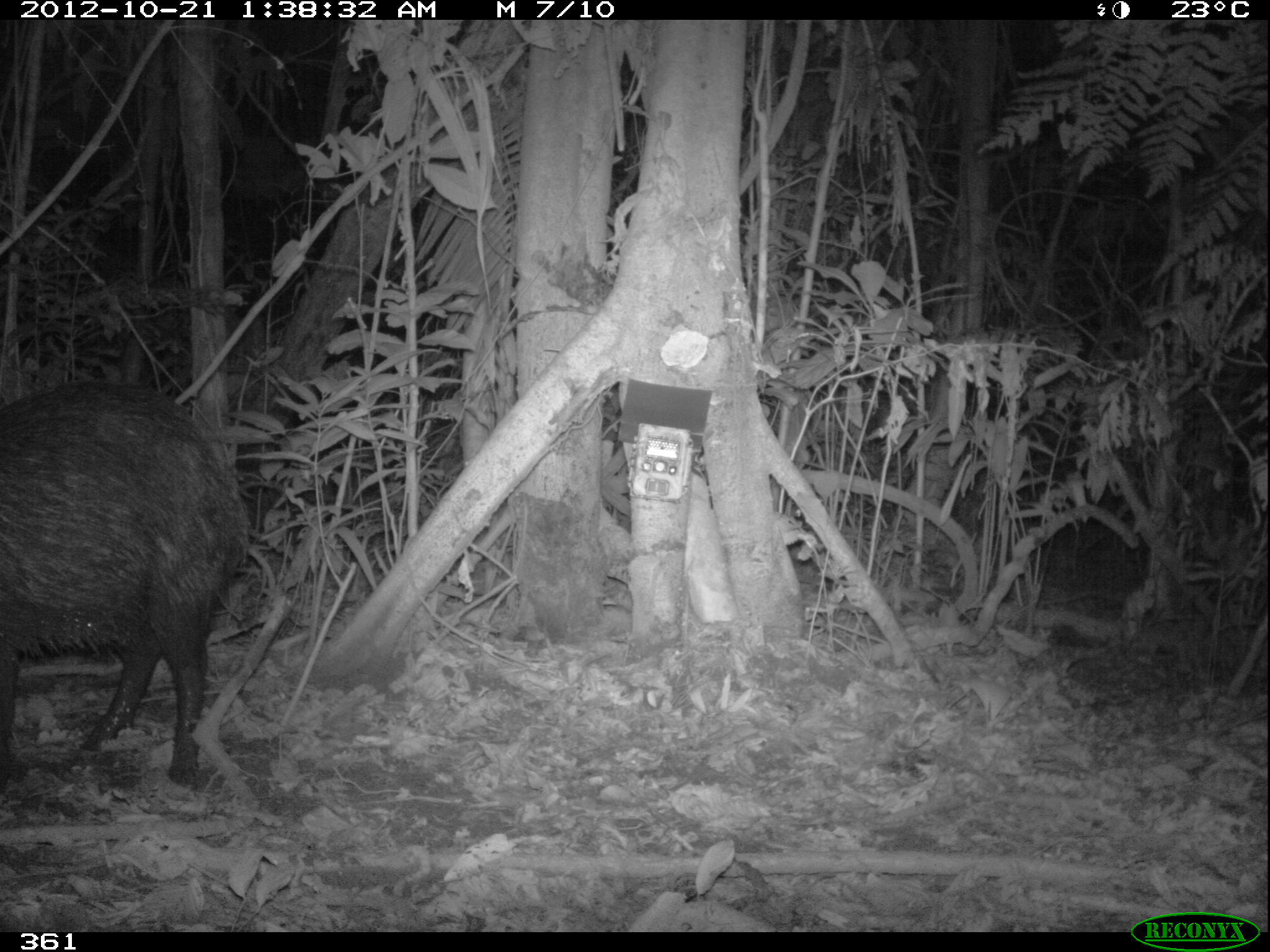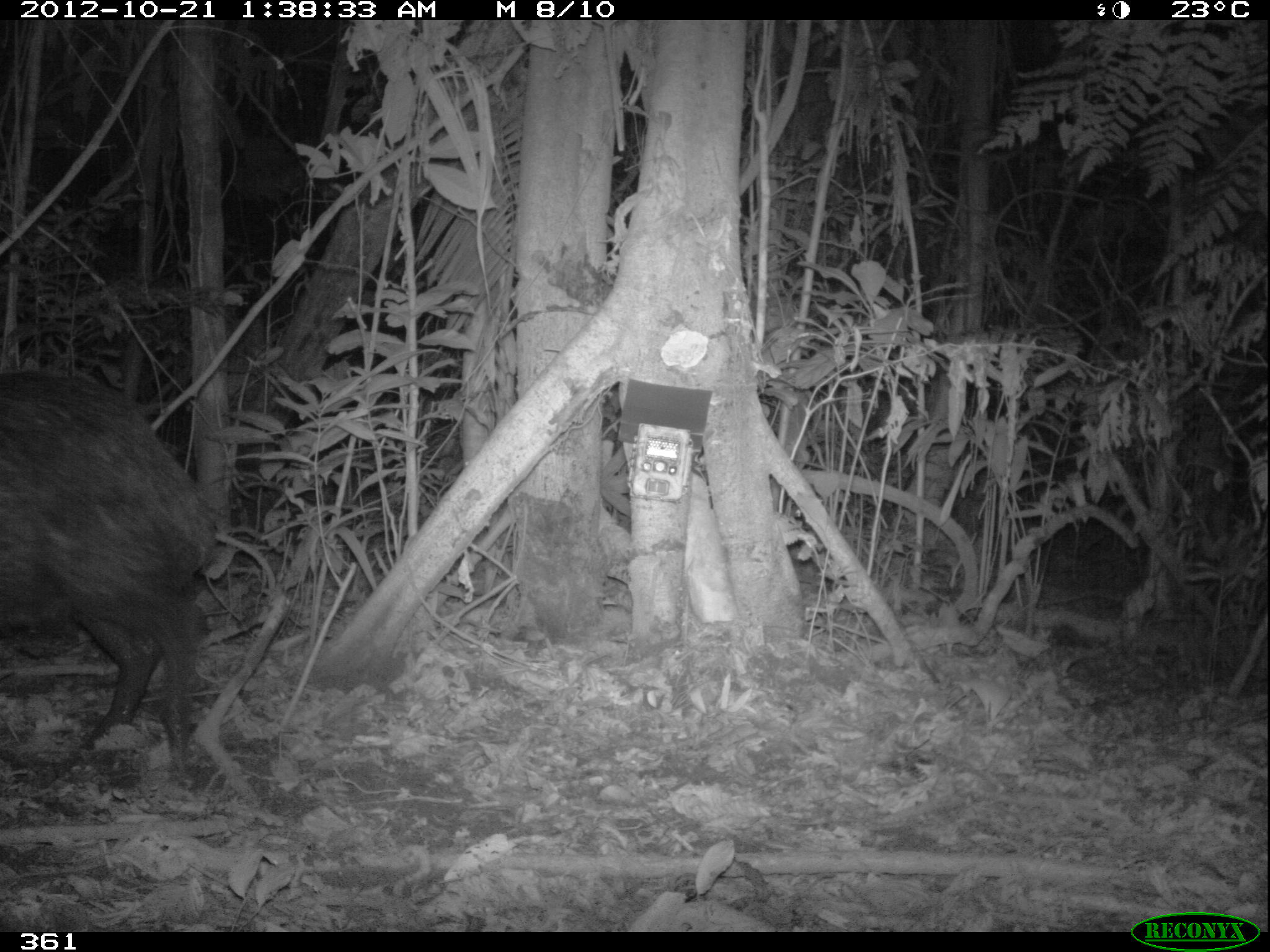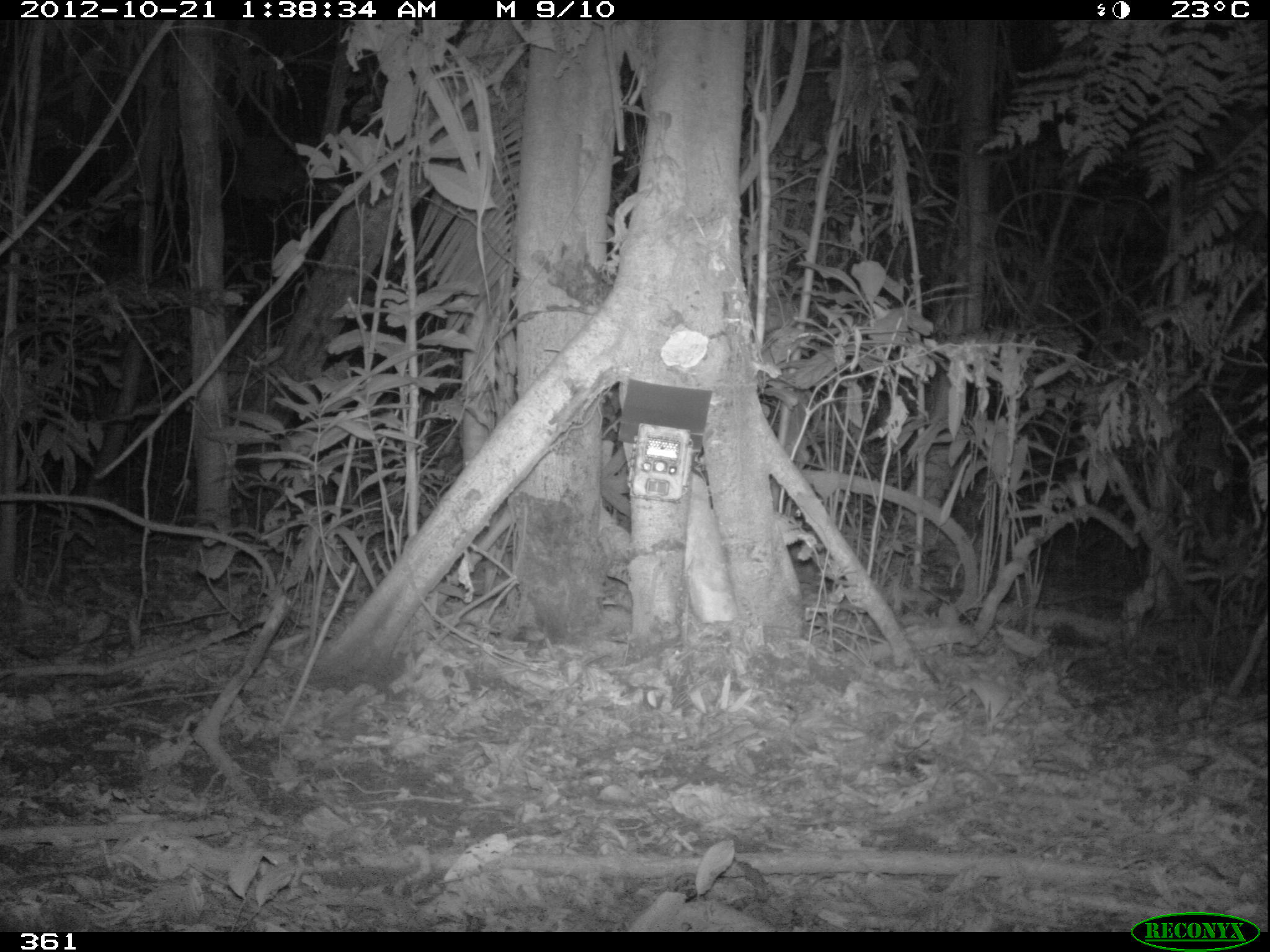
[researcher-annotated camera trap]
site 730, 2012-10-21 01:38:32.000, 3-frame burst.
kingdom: Animalia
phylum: Chordata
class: Mammalia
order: Artiodactyla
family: Tayassuidae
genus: Tayassu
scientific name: Tayassu pecari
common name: white-lipped peccary